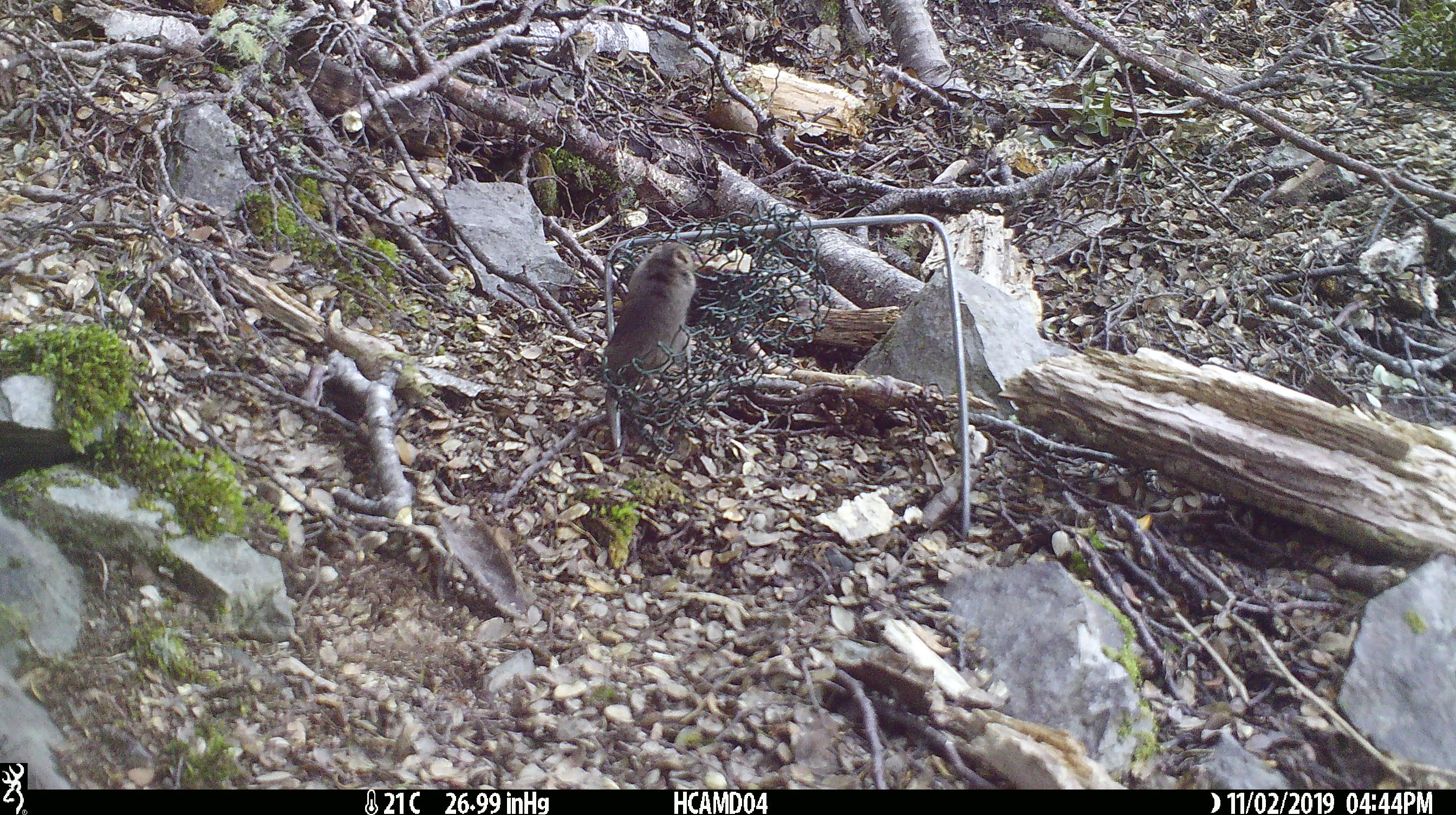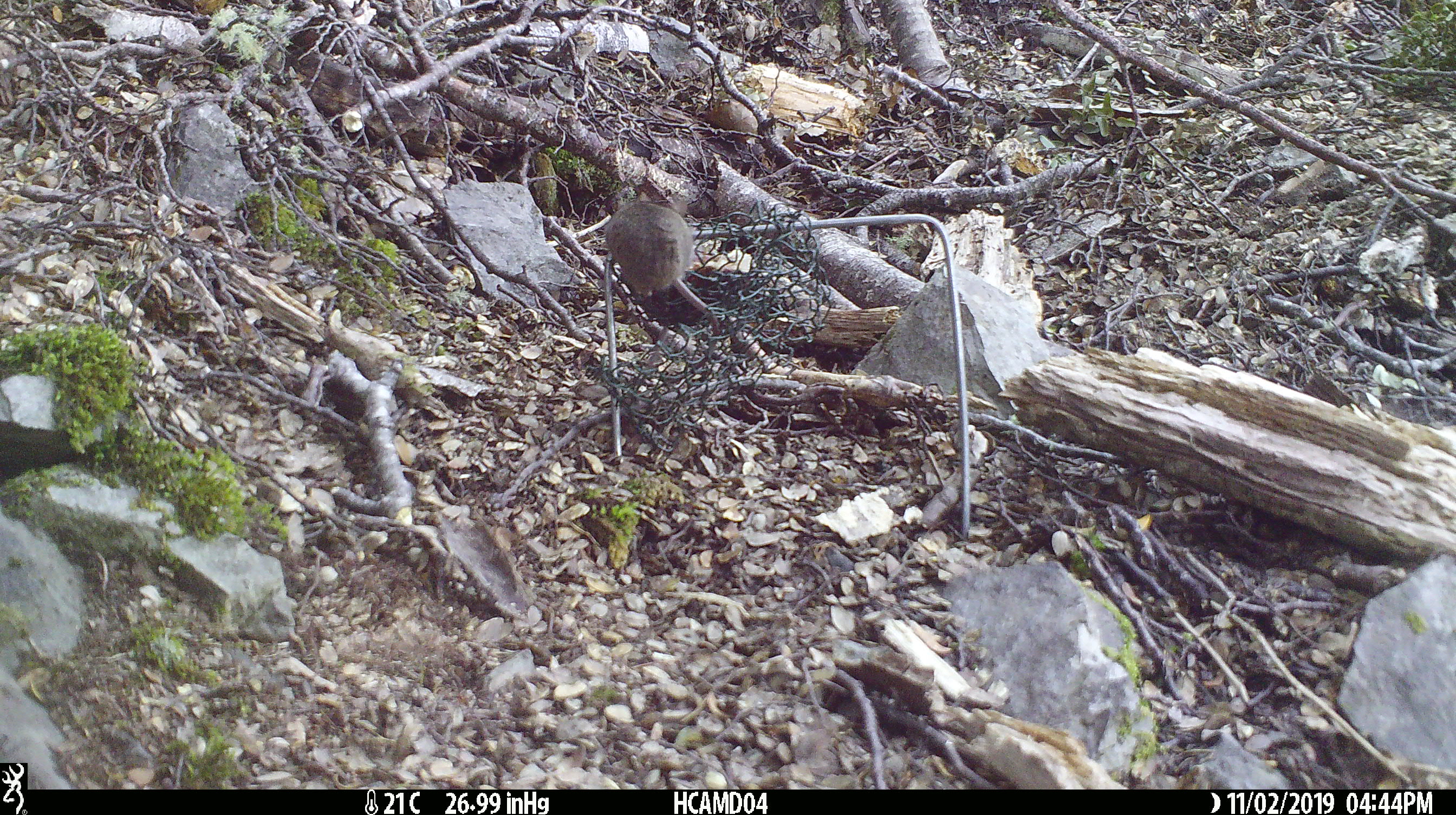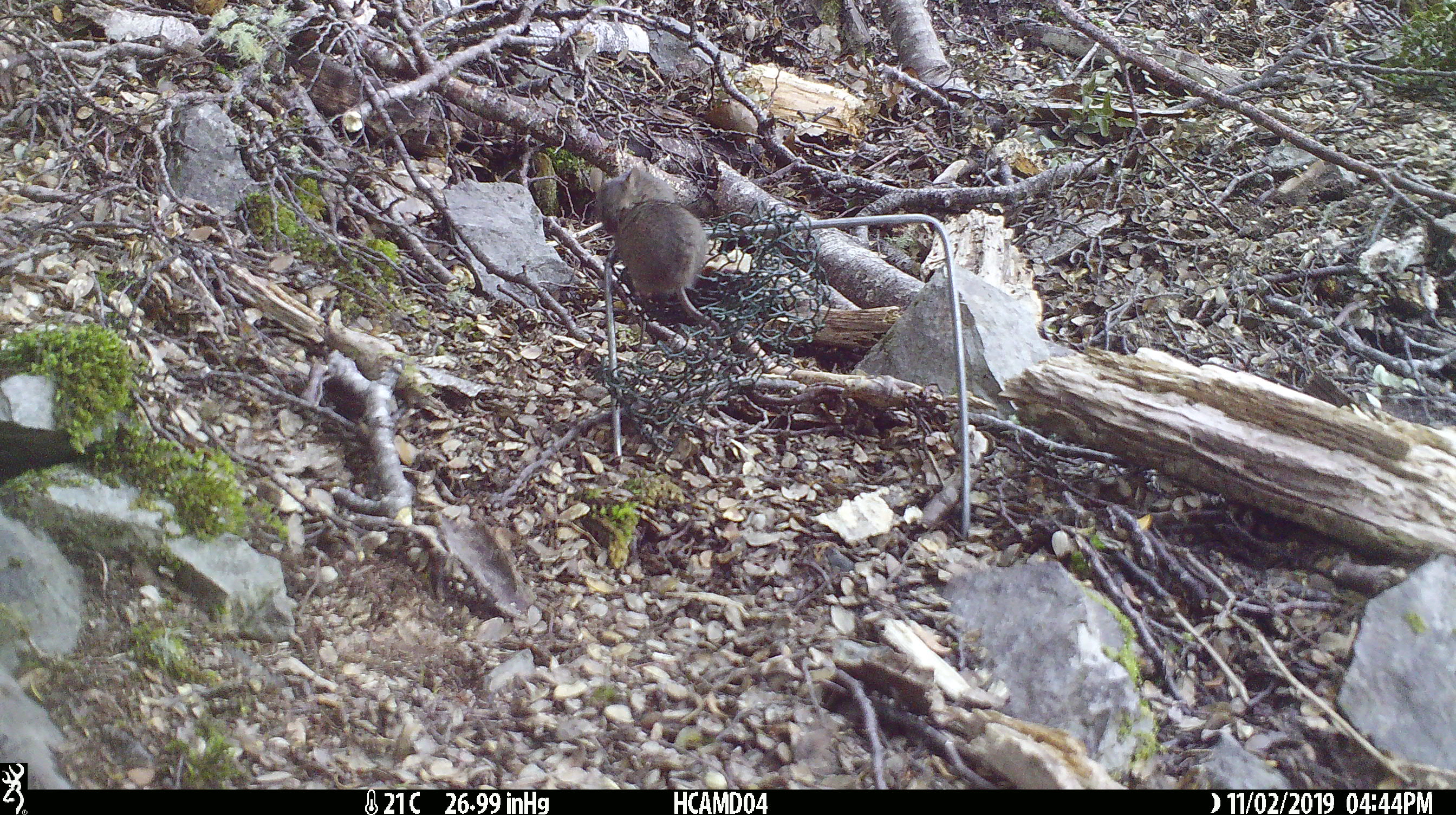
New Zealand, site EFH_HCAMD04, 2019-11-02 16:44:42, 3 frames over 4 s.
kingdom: Animalia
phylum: Chordata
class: Mammalia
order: Rodentia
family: Muridae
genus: Mus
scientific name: Mus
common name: mouse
Mouse (Mus).